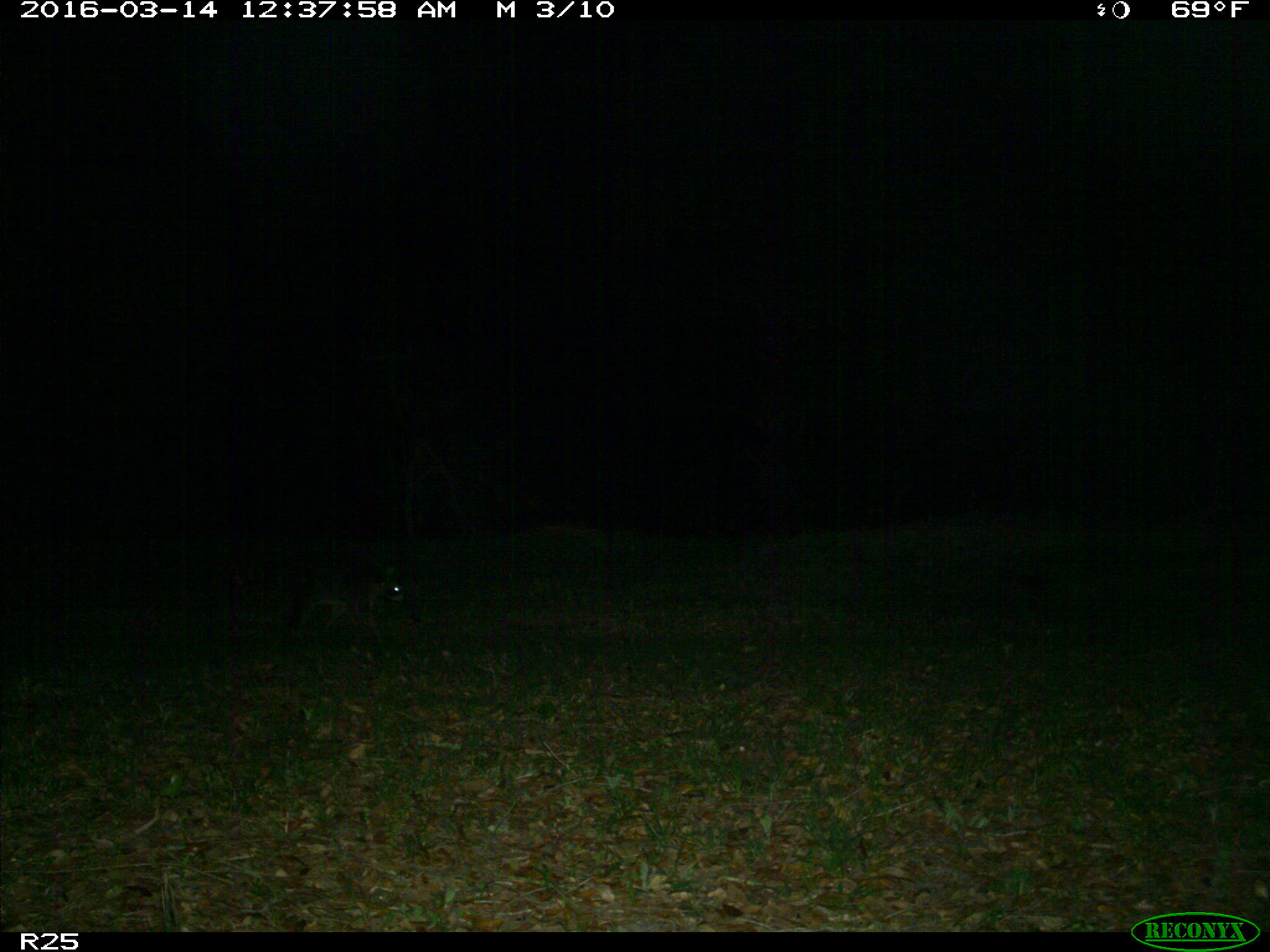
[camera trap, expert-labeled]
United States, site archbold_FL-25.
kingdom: Animalia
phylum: Chordata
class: Mammalia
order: Carnivora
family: Procyonidae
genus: Procyon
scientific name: Procyon lotor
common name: common raccoon